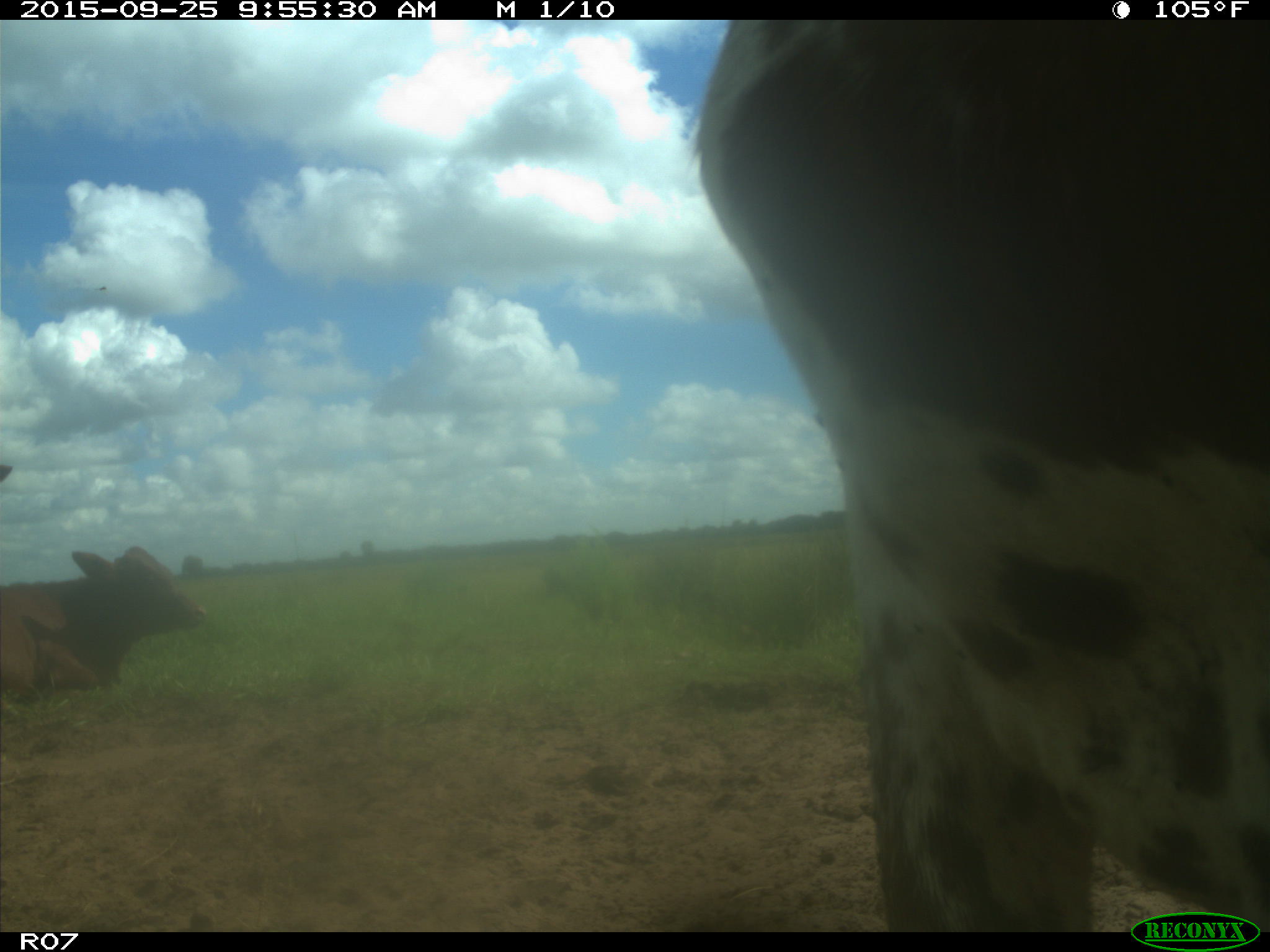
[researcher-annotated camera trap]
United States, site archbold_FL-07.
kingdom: Animalia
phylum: Chordata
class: Mammalia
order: Artiodactyla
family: Bovidae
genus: Bos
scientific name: Bos taurus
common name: domestic cow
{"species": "Bos taurus (domestic cow)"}